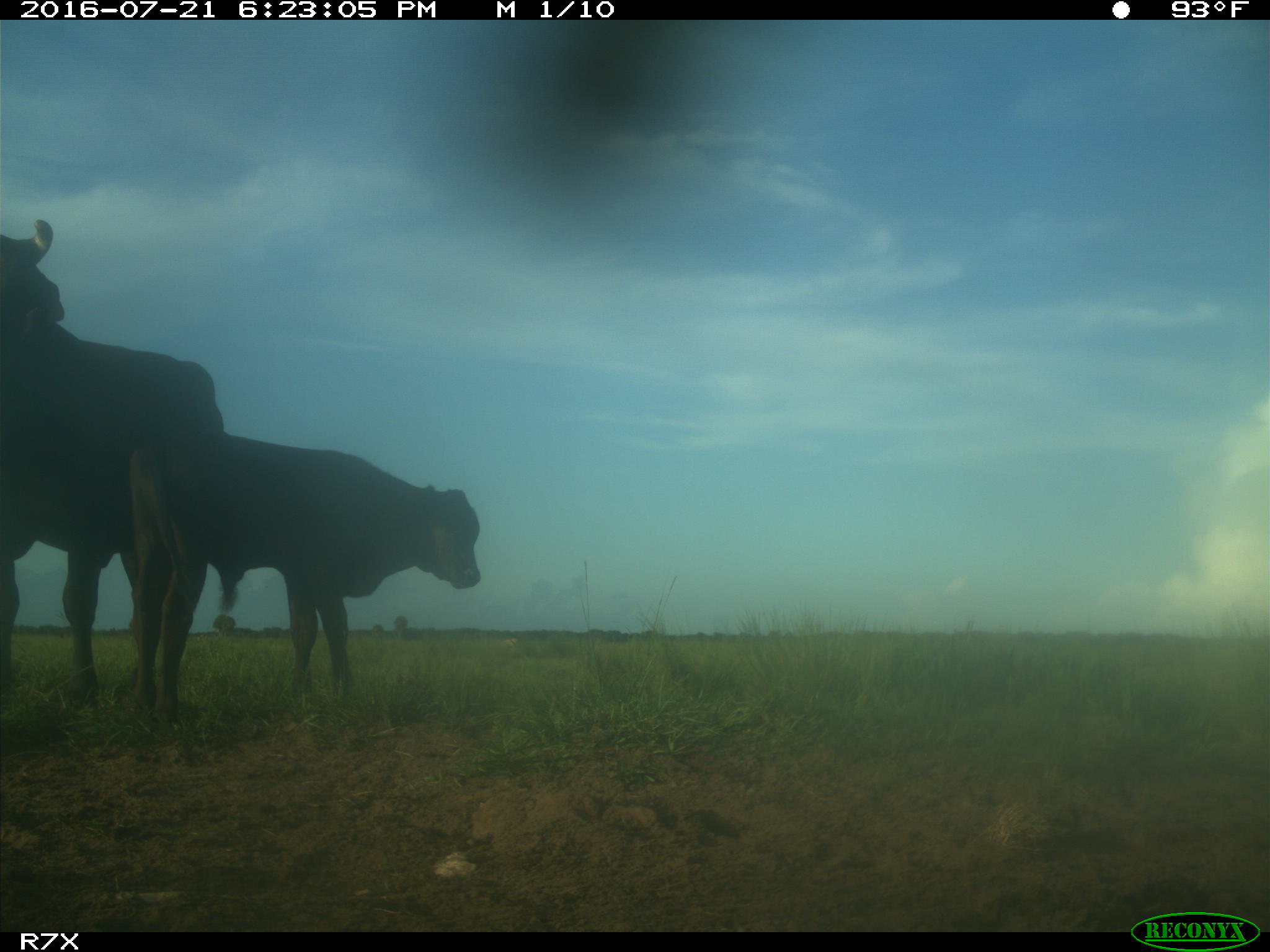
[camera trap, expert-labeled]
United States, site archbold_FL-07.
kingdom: Animalia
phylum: Chordata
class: Mammalia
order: Artiodactyla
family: Bovidae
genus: Bos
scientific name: Bos taurus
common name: domestic cow